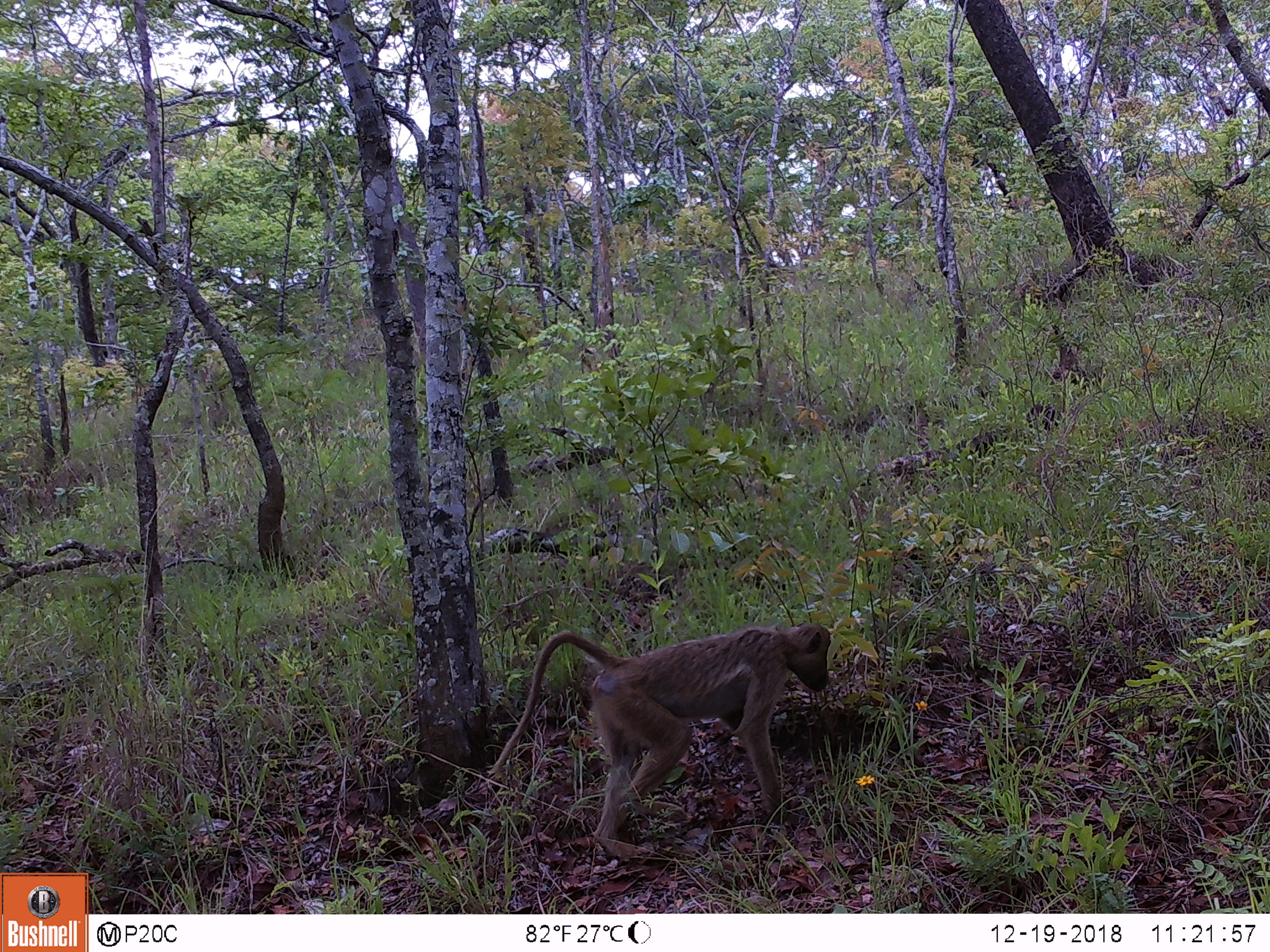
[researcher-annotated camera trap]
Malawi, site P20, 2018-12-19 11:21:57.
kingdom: Animalia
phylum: Chordata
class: Mammalia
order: Primates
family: Cercopithecidae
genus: Papio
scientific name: Papio cynocephalus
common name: yellow baboon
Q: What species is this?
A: Yellow baboon (Papio cynocephalus).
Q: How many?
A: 1.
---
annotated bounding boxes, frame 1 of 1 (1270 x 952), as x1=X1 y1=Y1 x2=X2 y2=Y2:
yellow baboon: x1=482 y1=594 x2=850 y2=866